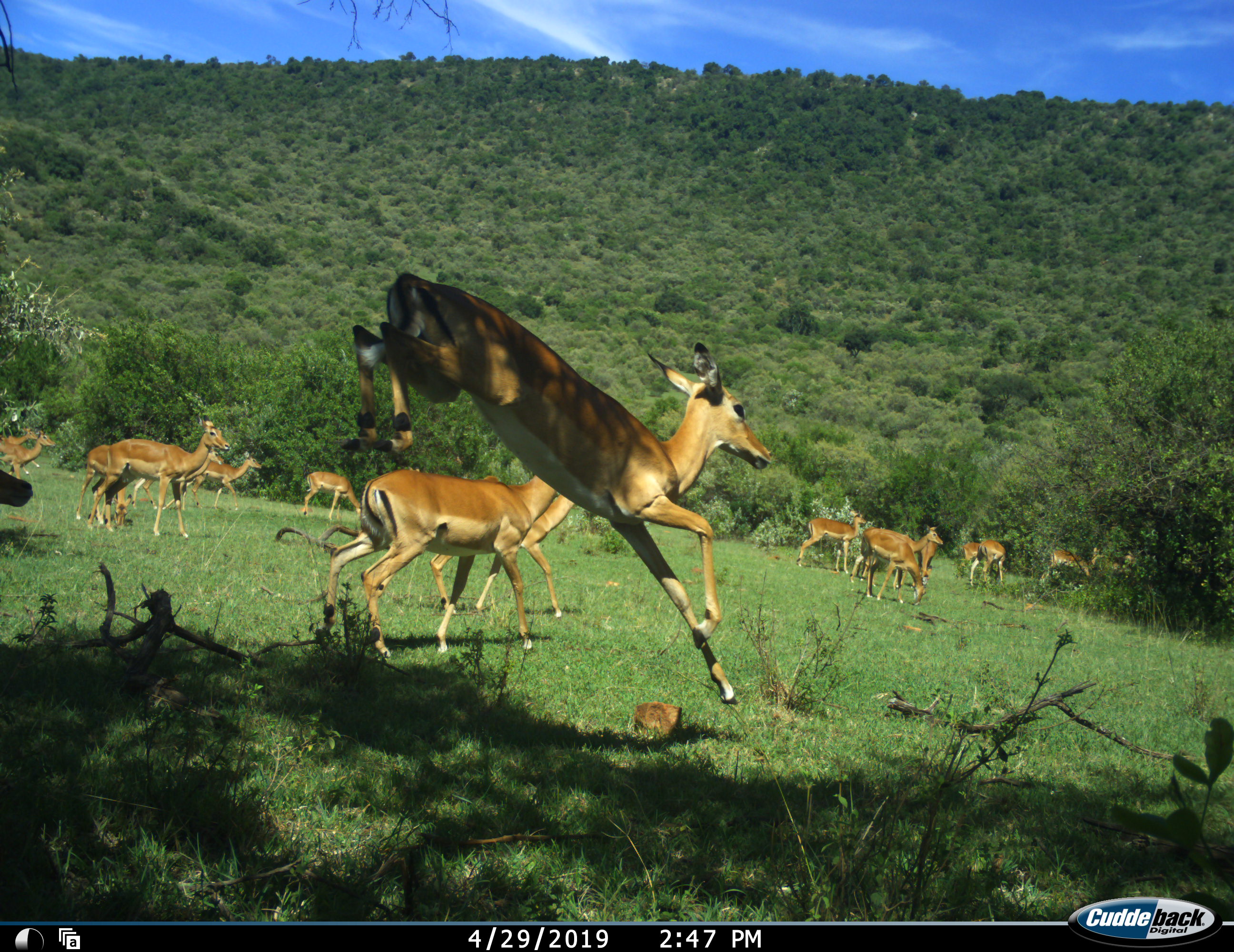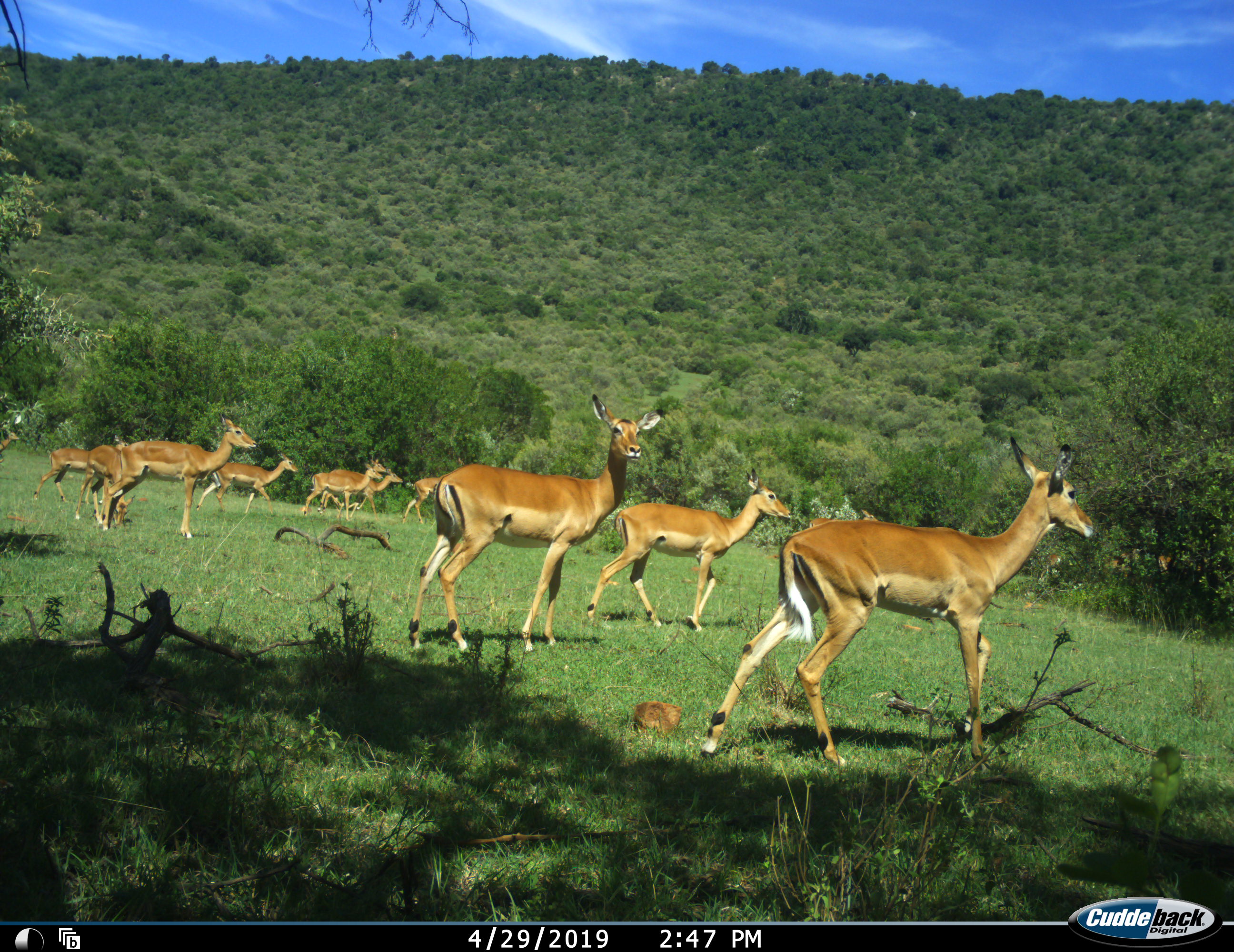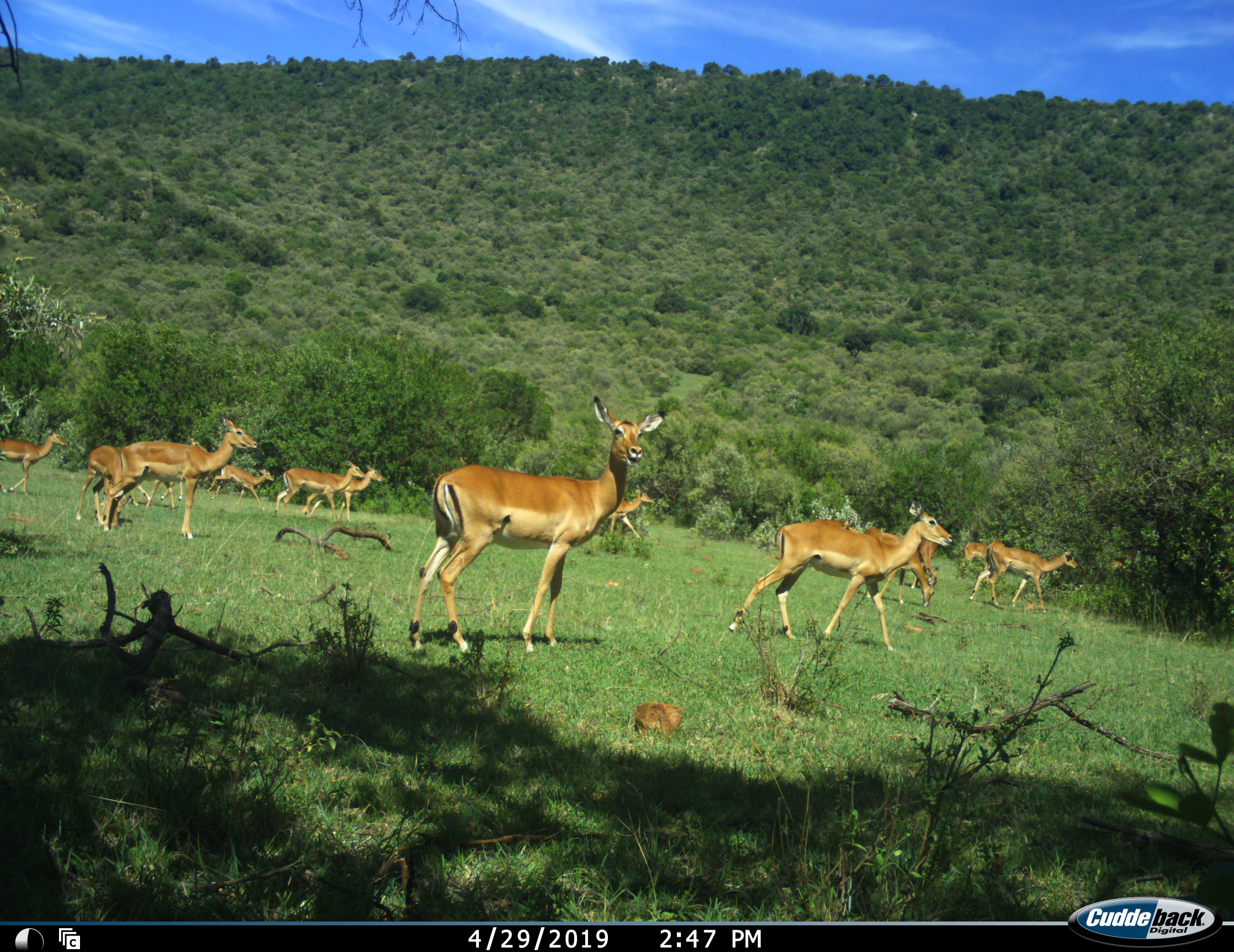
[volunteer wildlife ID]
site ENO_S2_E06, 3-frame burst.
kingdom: Animalia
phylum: Chordata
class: Mammalia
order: Artiodactyla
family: Bovidae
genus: Aepyceros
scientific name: Aepyceros melampus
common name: impala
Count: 11-50.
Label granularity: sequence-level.